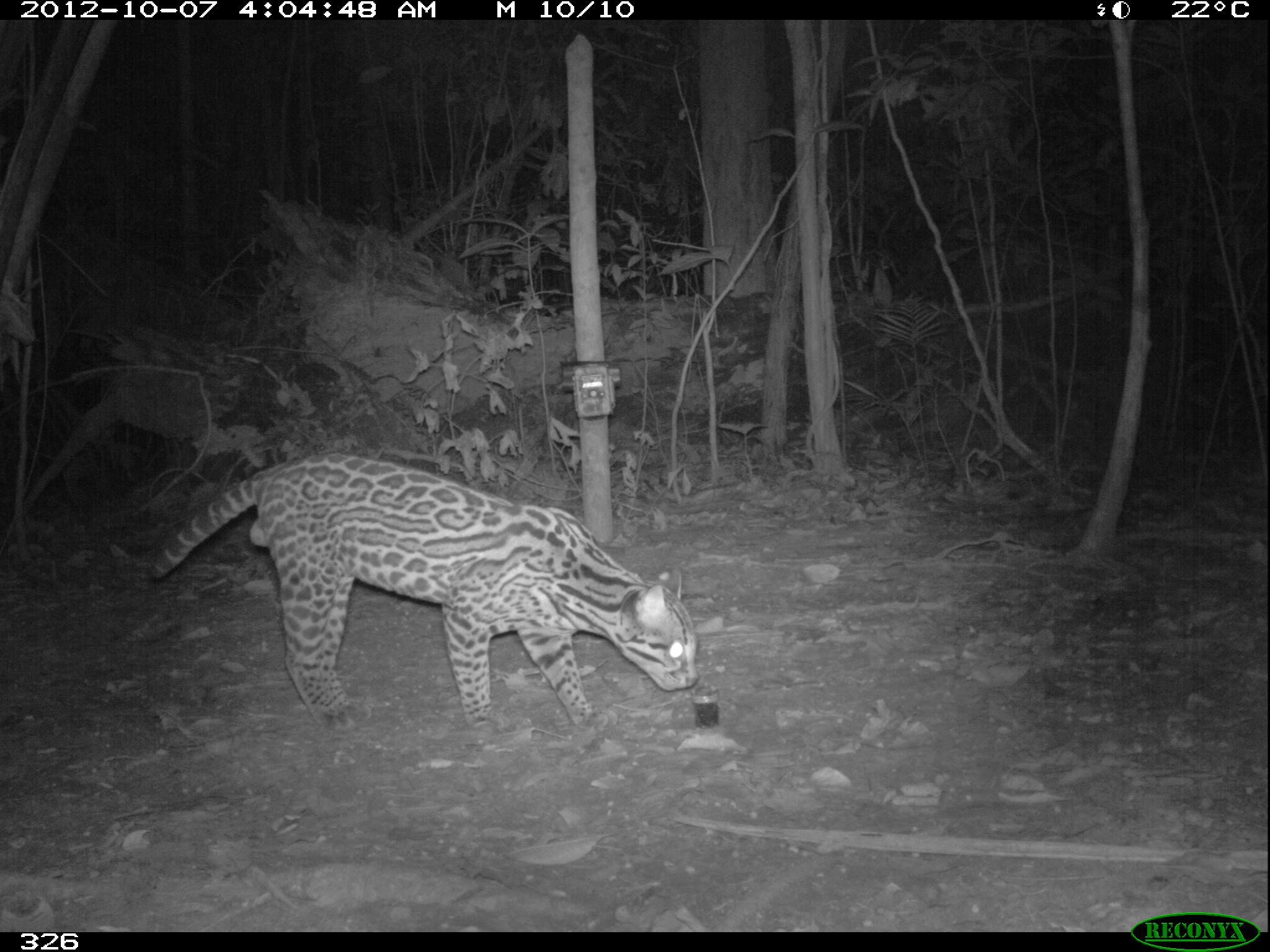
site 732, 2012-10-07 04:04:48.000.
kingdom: Animalia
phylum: Chordata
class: Mammalia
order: Carnivora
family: Felidae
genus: Leopardus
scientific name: Leopardus pardalis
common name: ocelot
Leopardus pardalis (ocelot).